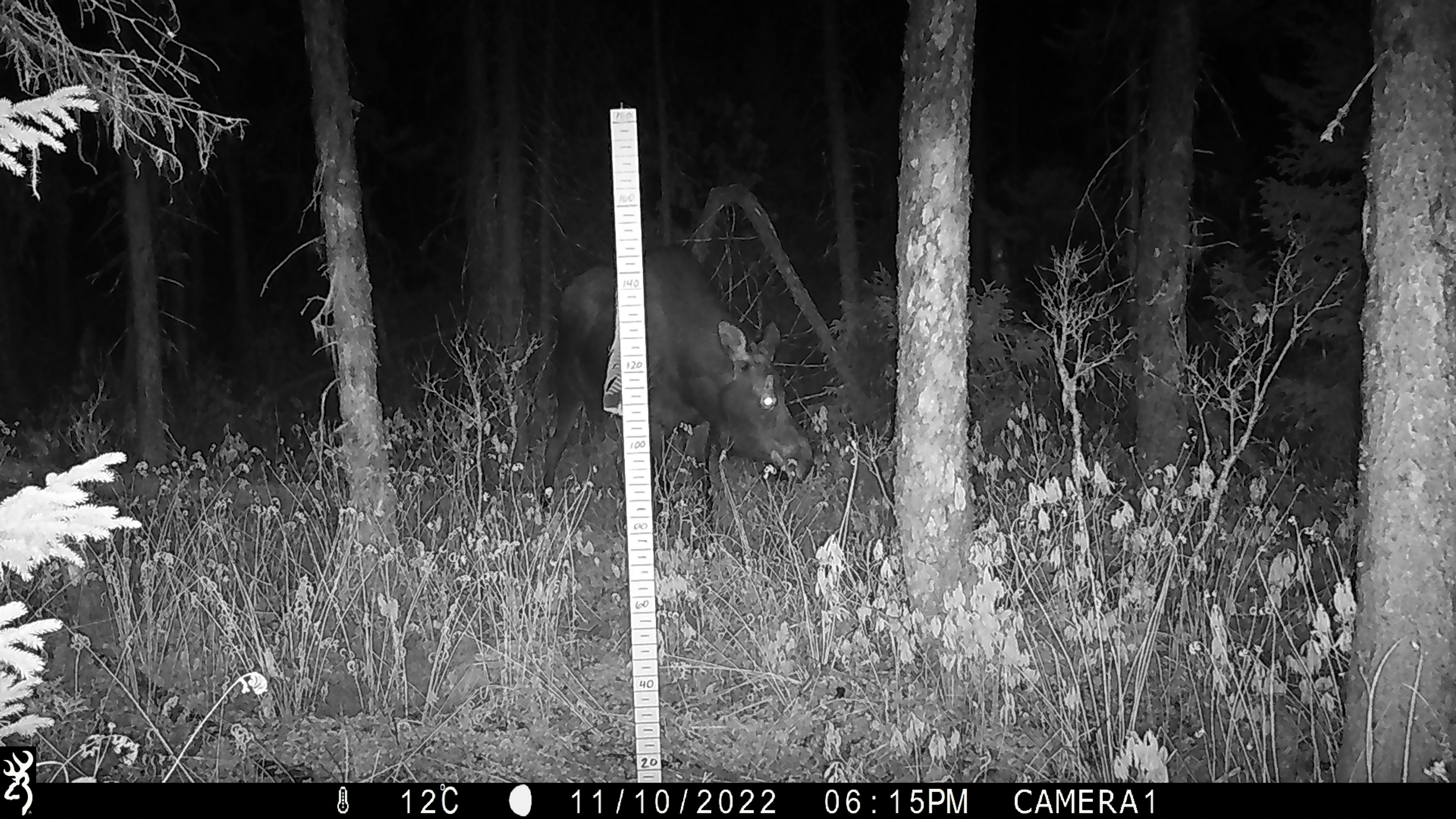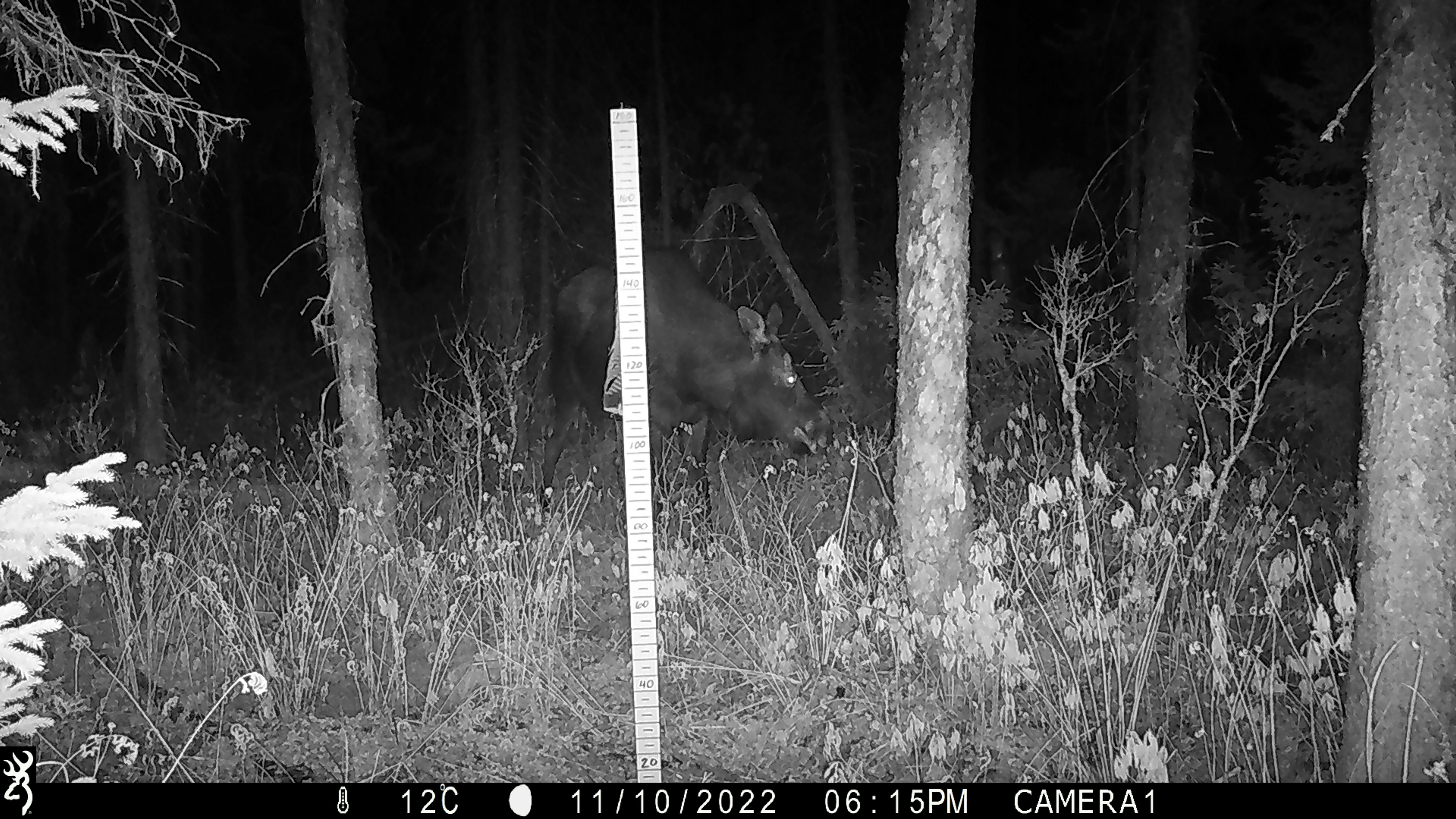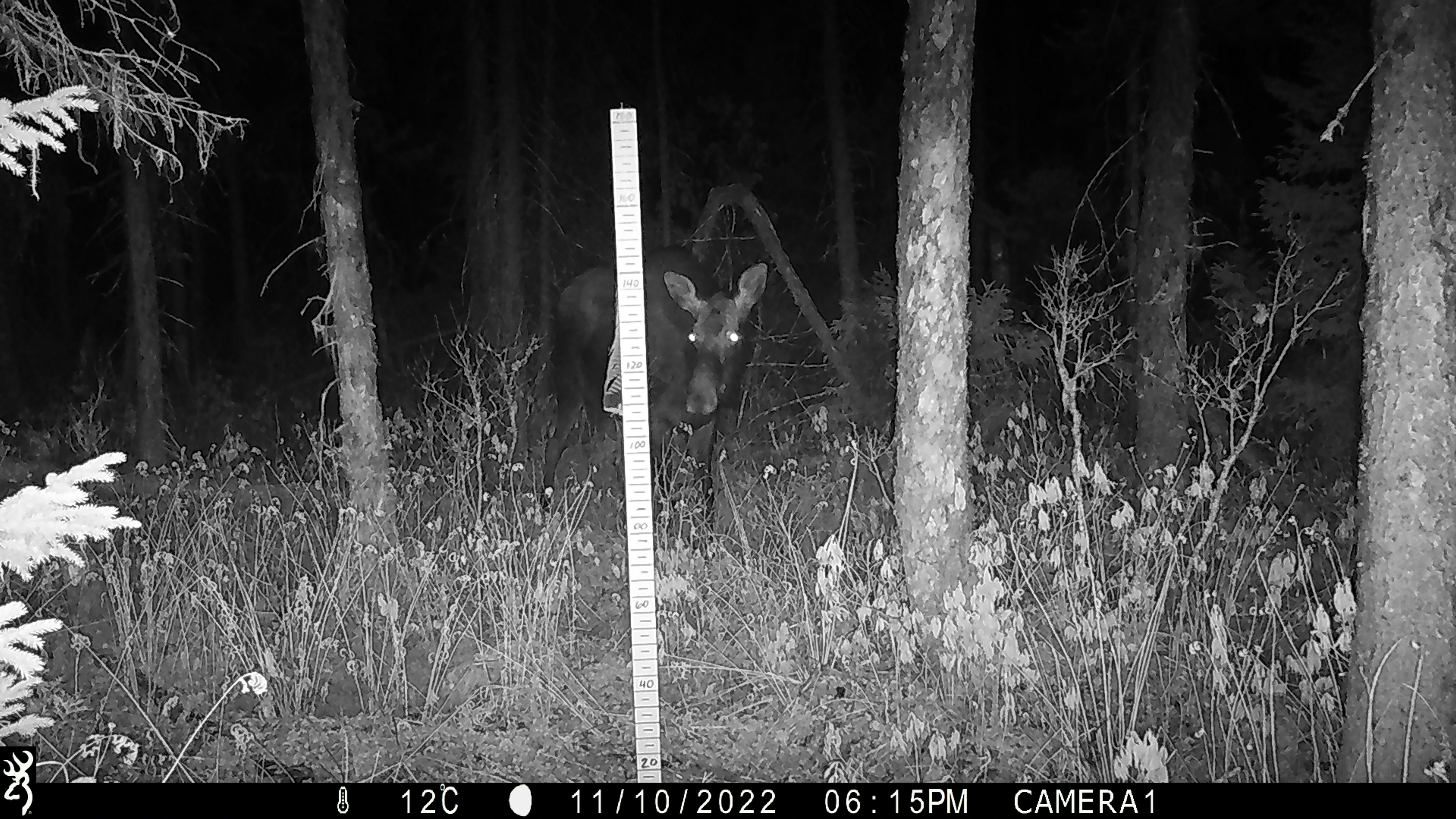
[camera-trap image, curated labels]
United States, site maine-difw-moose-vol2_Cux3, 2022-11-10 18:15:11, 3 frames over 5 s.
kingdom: Animalia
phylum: Chordata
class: Mammalia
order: Artiodactyla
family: Cervidae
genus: Alces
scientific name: Alces alces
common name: moose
Moose (Alces alces).